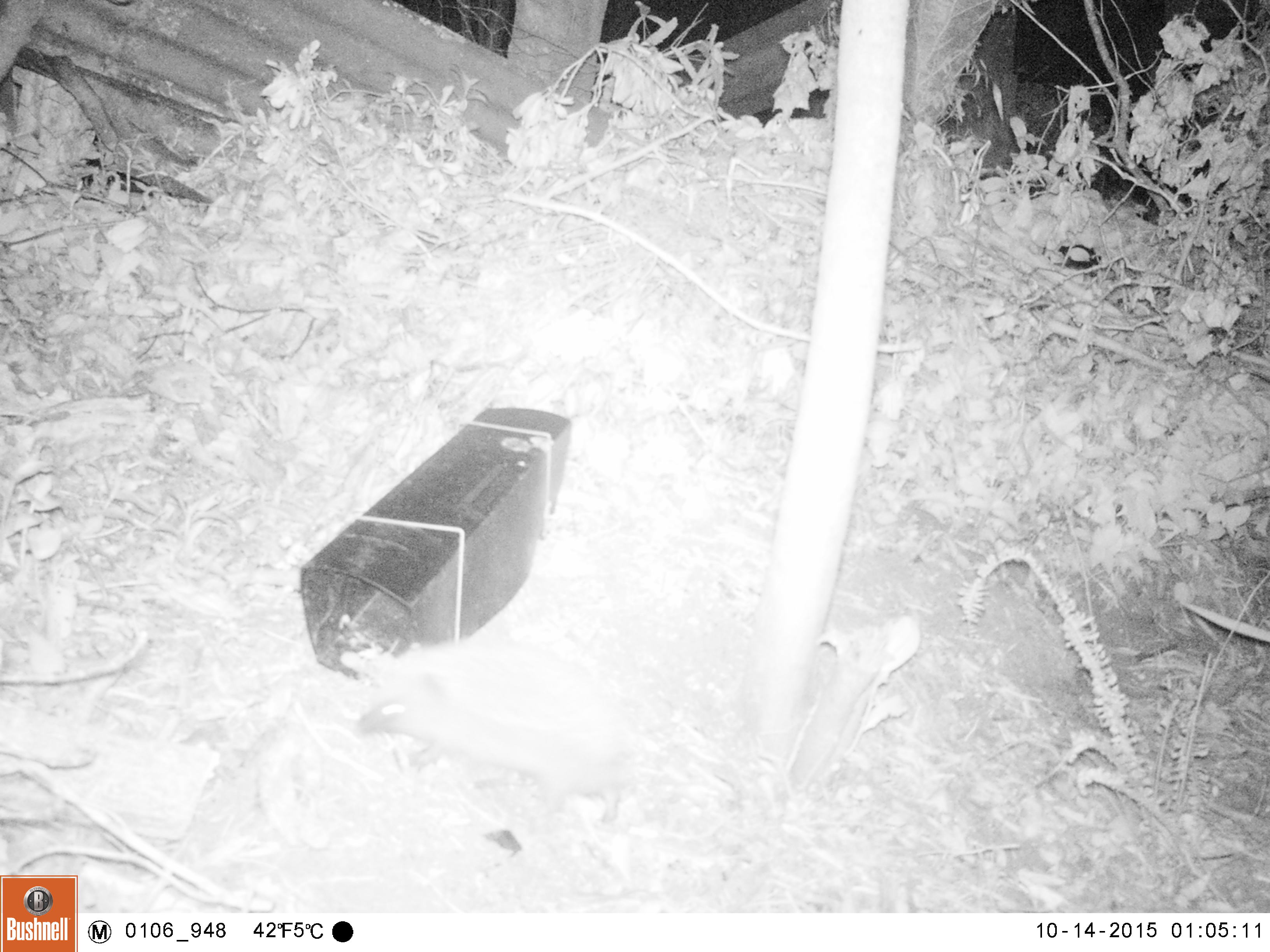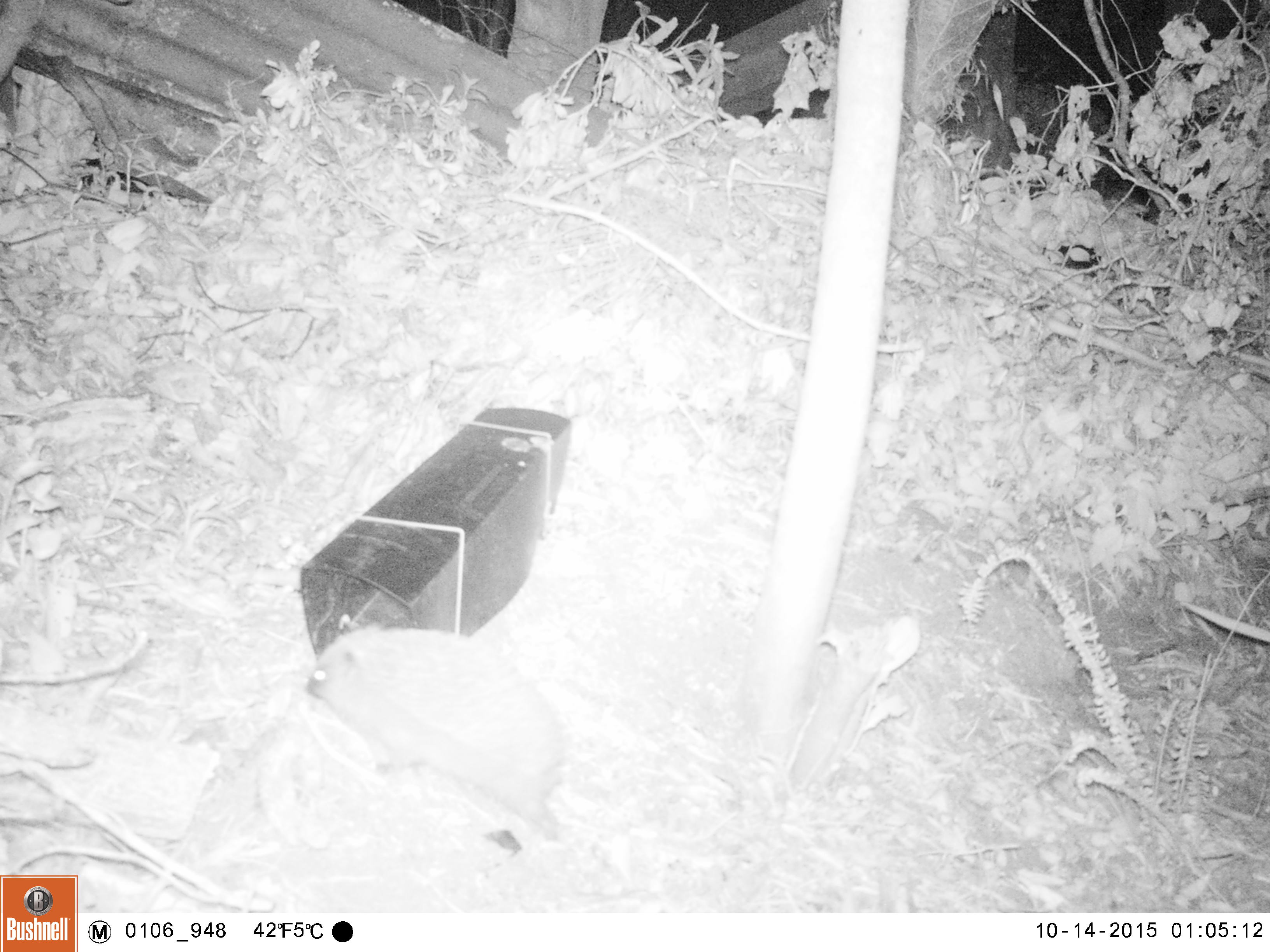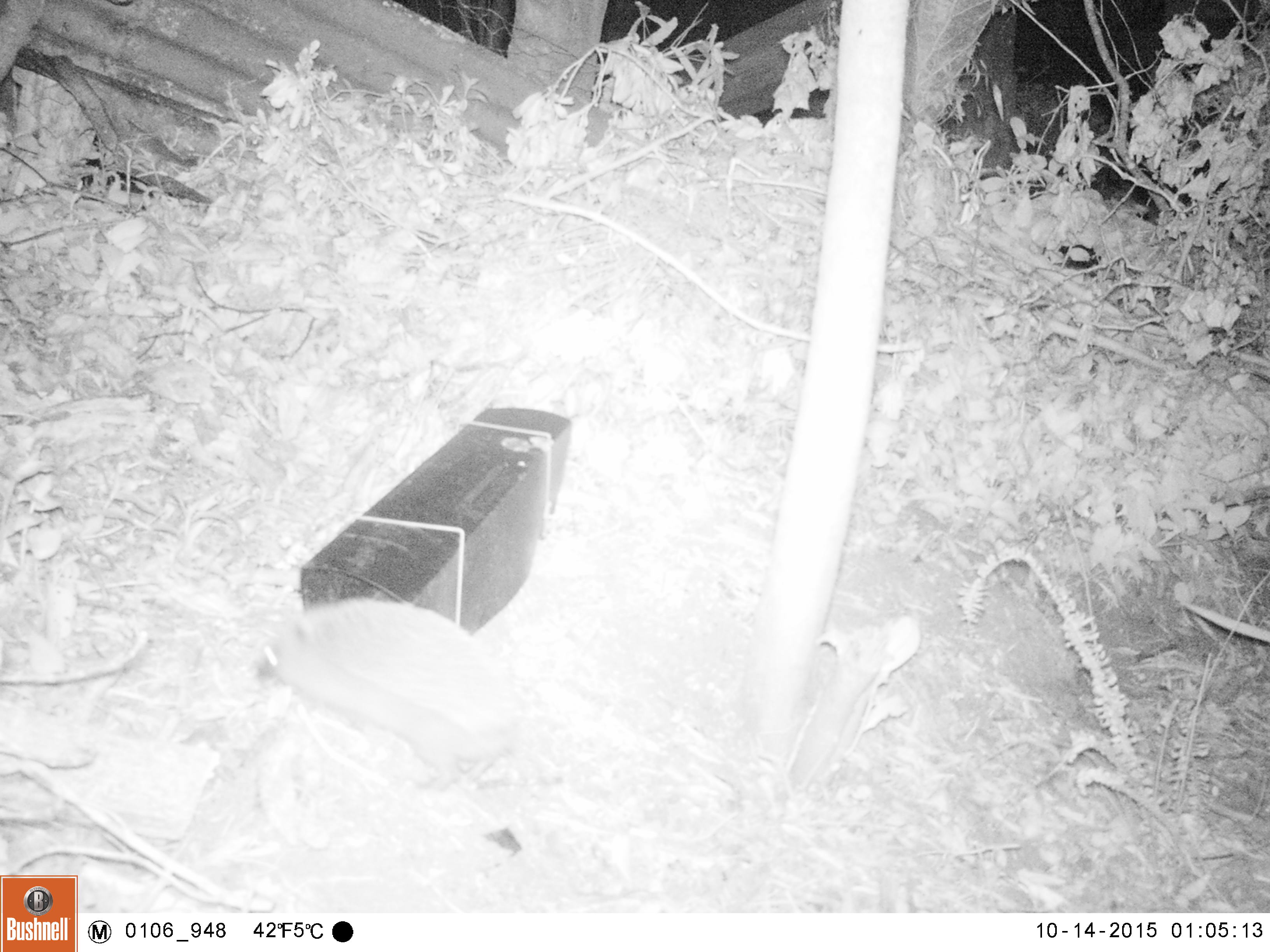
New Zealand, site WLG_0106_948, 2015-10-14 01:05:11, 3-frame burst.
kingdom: Animalia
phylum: Chordata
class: Mammalia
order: Eulipotyphla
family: Erinaceidae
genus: Erinaceus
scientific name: Erinaceus europaeus europaeus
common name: european hedgehog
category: hedgehog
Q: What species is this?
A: Hedgehog (european hedgehog) (Erinaceus europaeus europaeus).